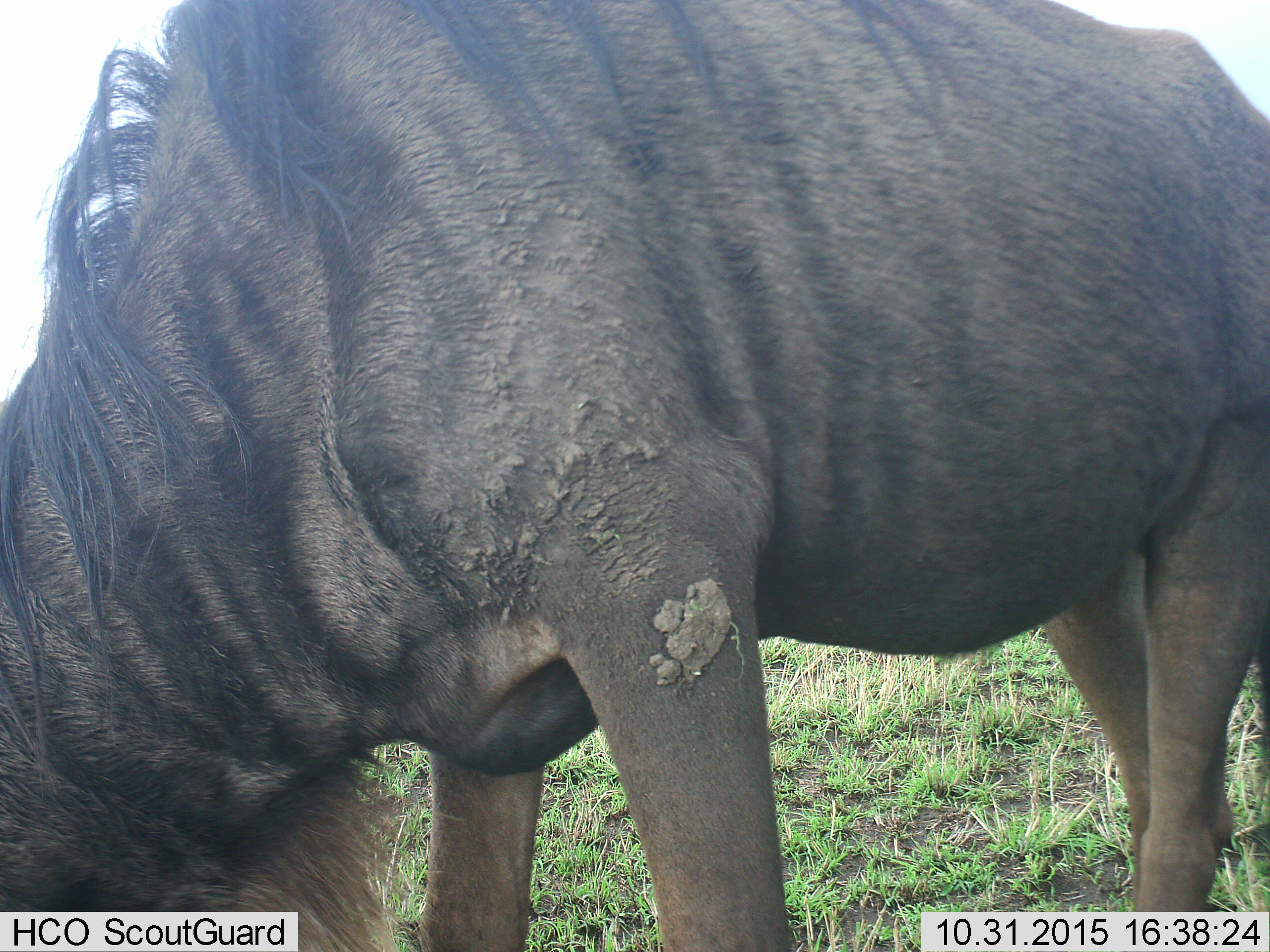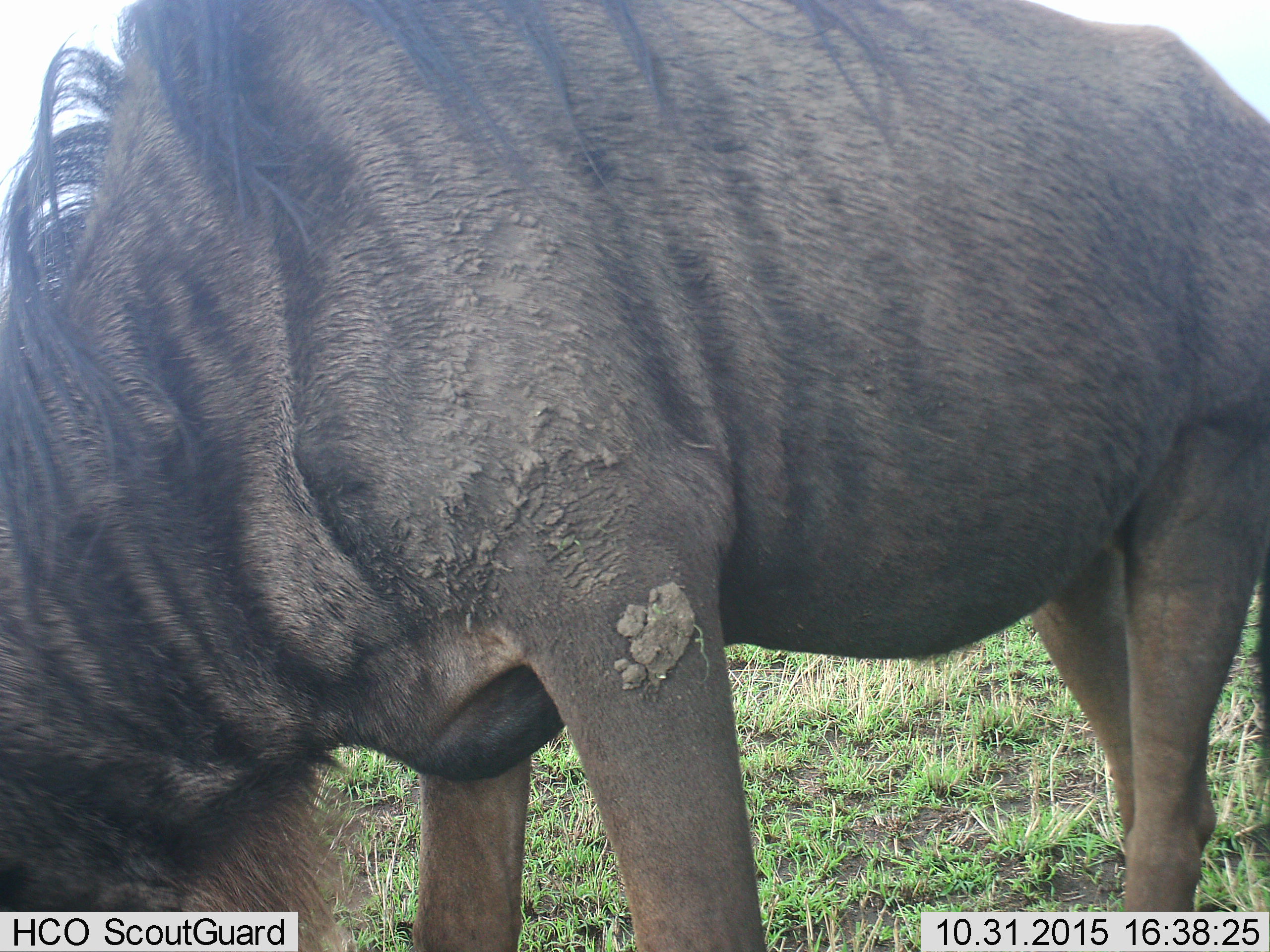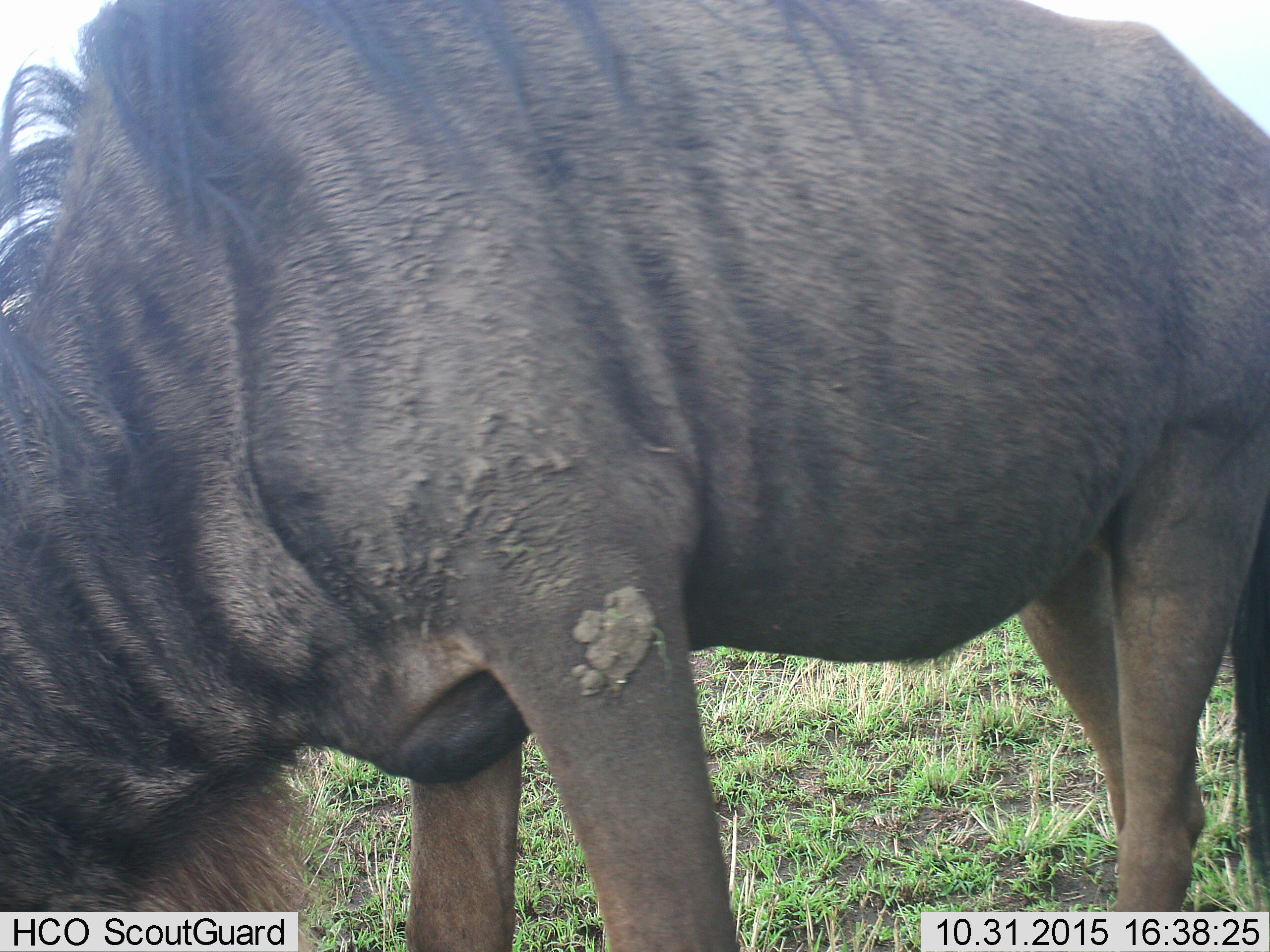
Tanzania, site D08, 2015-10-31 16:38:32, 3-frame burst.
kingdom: Animalia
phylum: Chordata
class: Mammalia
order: Artiodactyla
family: Bovidae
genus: Connochaetes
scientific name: Connochaetes taurinus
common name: blue wildebeest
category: wildebeest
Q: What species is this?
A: Wildebeest (blue wildebeest) (Connochaetes taurinus).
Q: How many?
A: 1.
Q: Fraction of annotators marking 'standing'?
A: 44%.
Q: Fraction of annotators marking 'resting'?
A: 0%.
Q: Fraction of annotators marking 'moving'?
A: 12%.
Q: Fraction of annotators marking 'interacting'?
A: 0%.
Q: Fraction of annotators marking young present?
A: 0%.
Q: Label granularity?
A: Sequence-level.